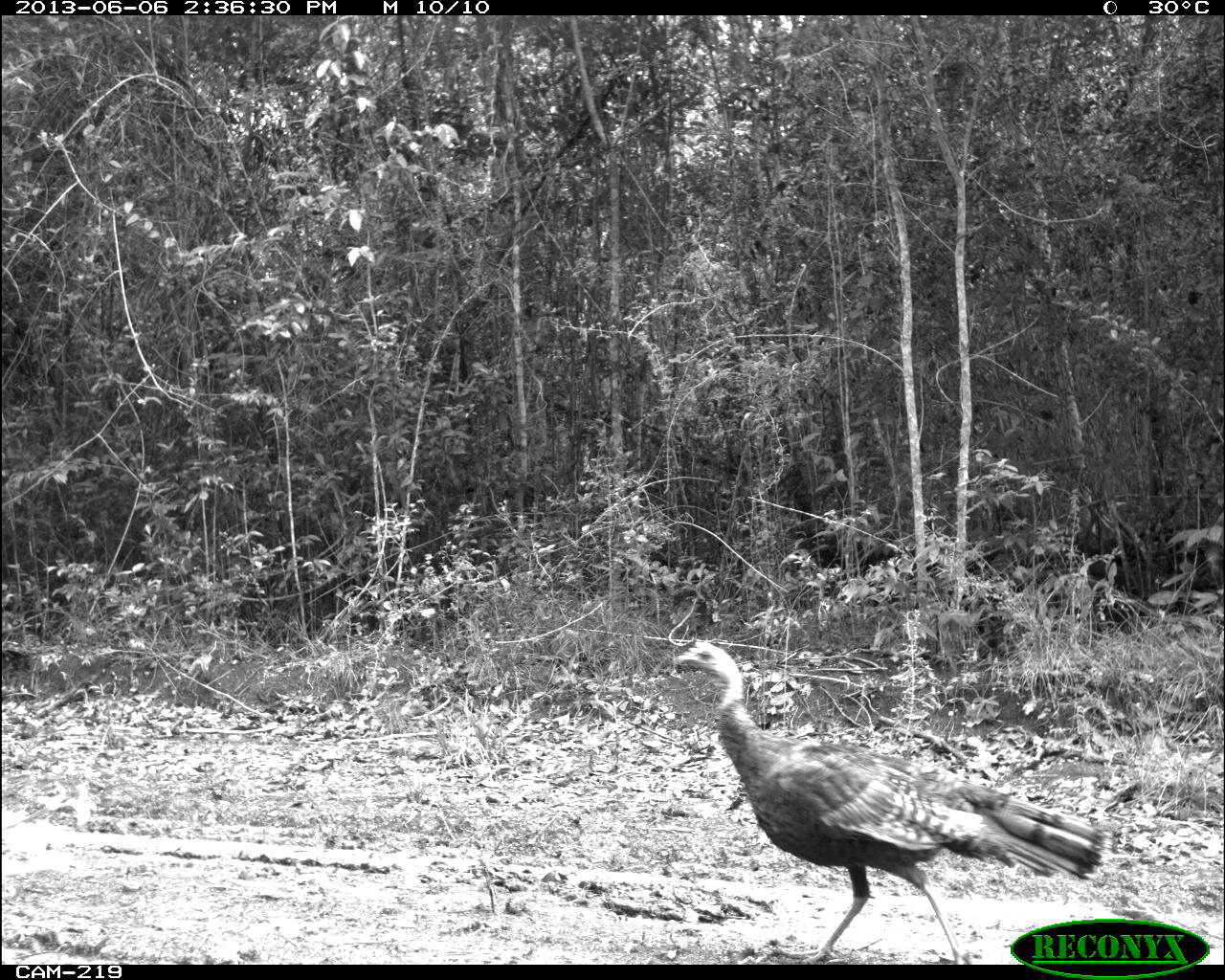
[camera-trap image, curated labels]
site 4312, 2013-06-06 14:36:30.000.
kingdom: Animalia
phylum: Chordata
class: Aves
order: Galliformes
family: Phasianidae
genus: Meleagris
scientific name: Meleagris ocellata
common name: ocellated turkey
Meleagris ocellata (ocellated turkey), count 4.